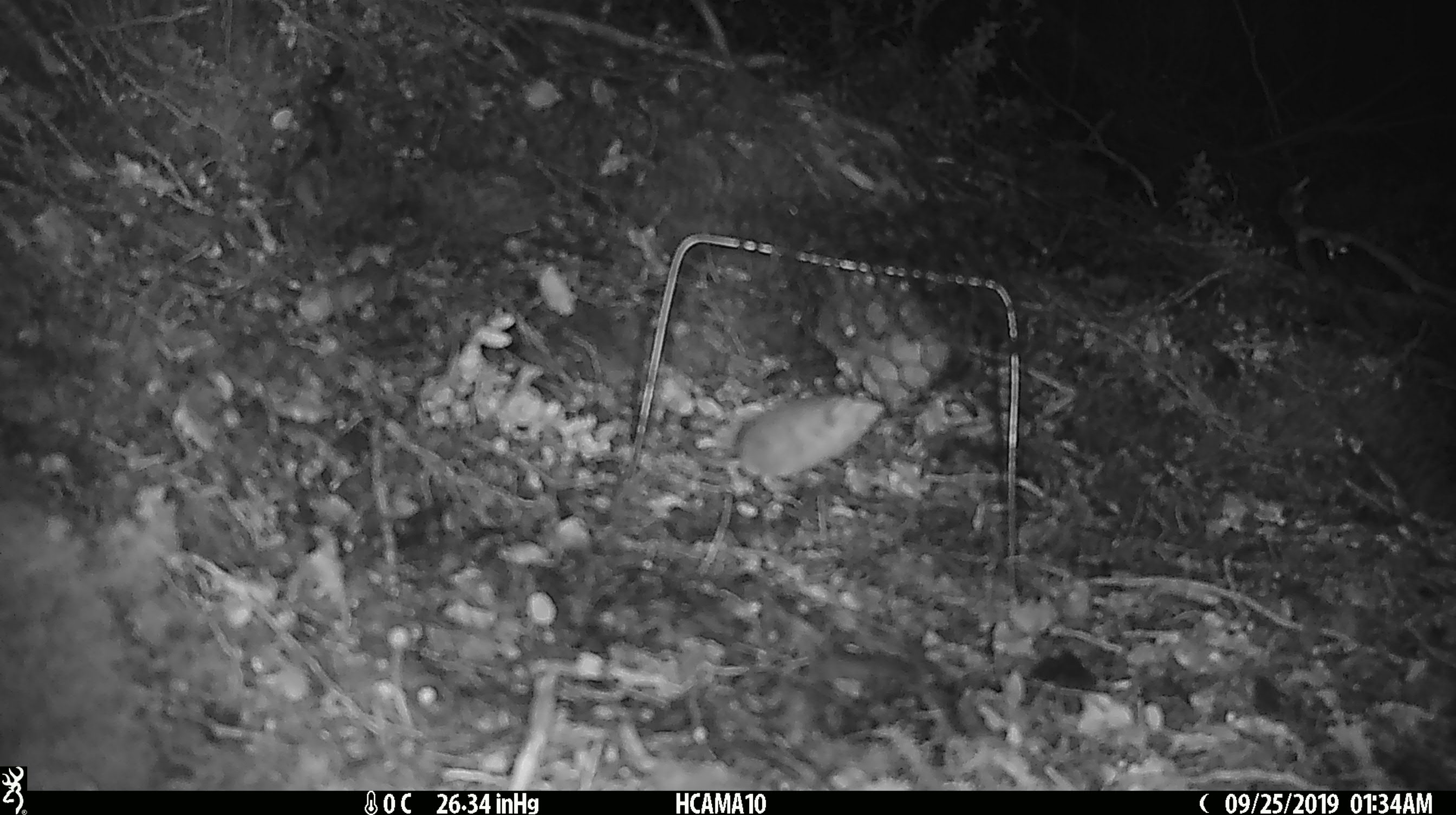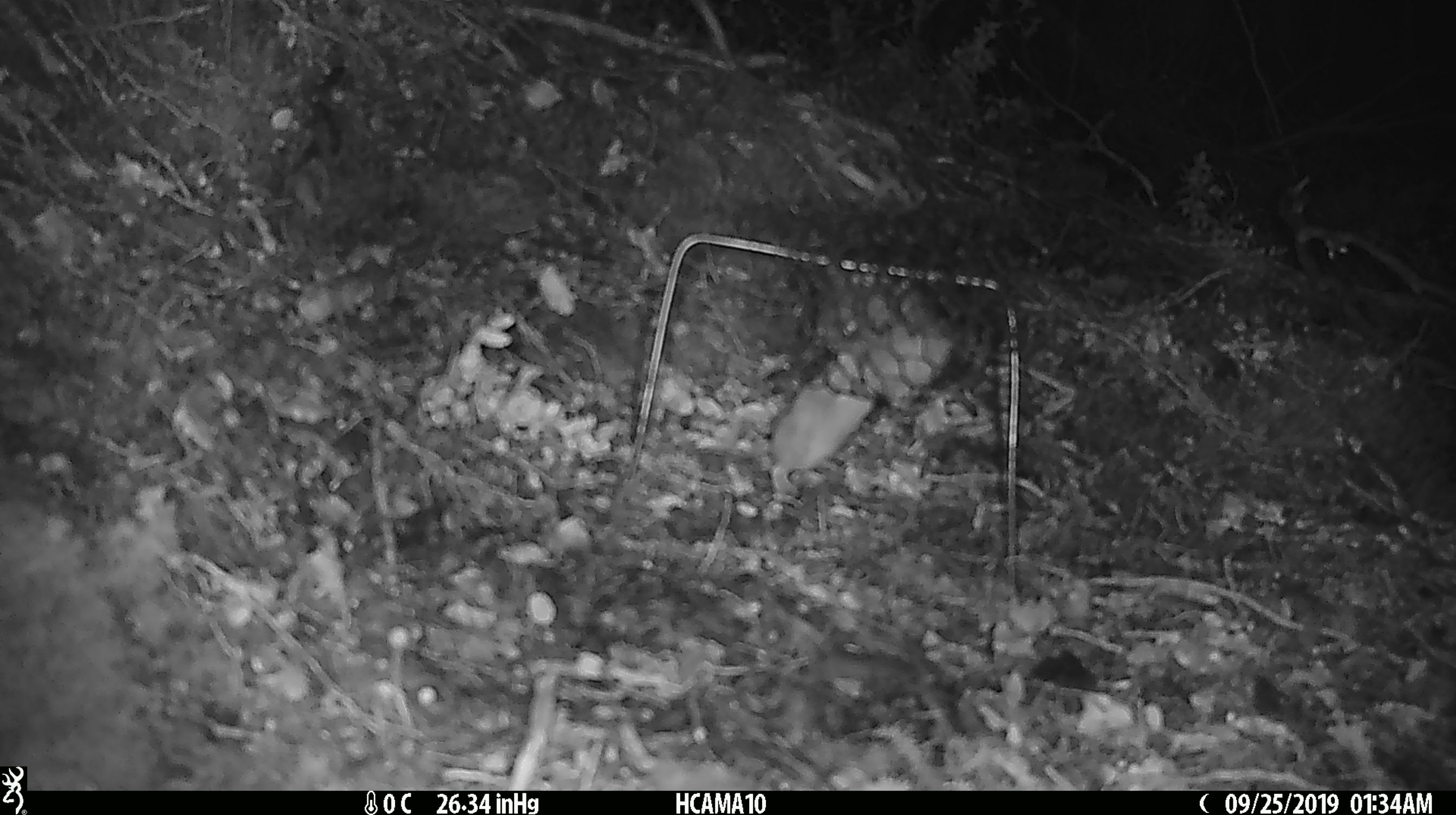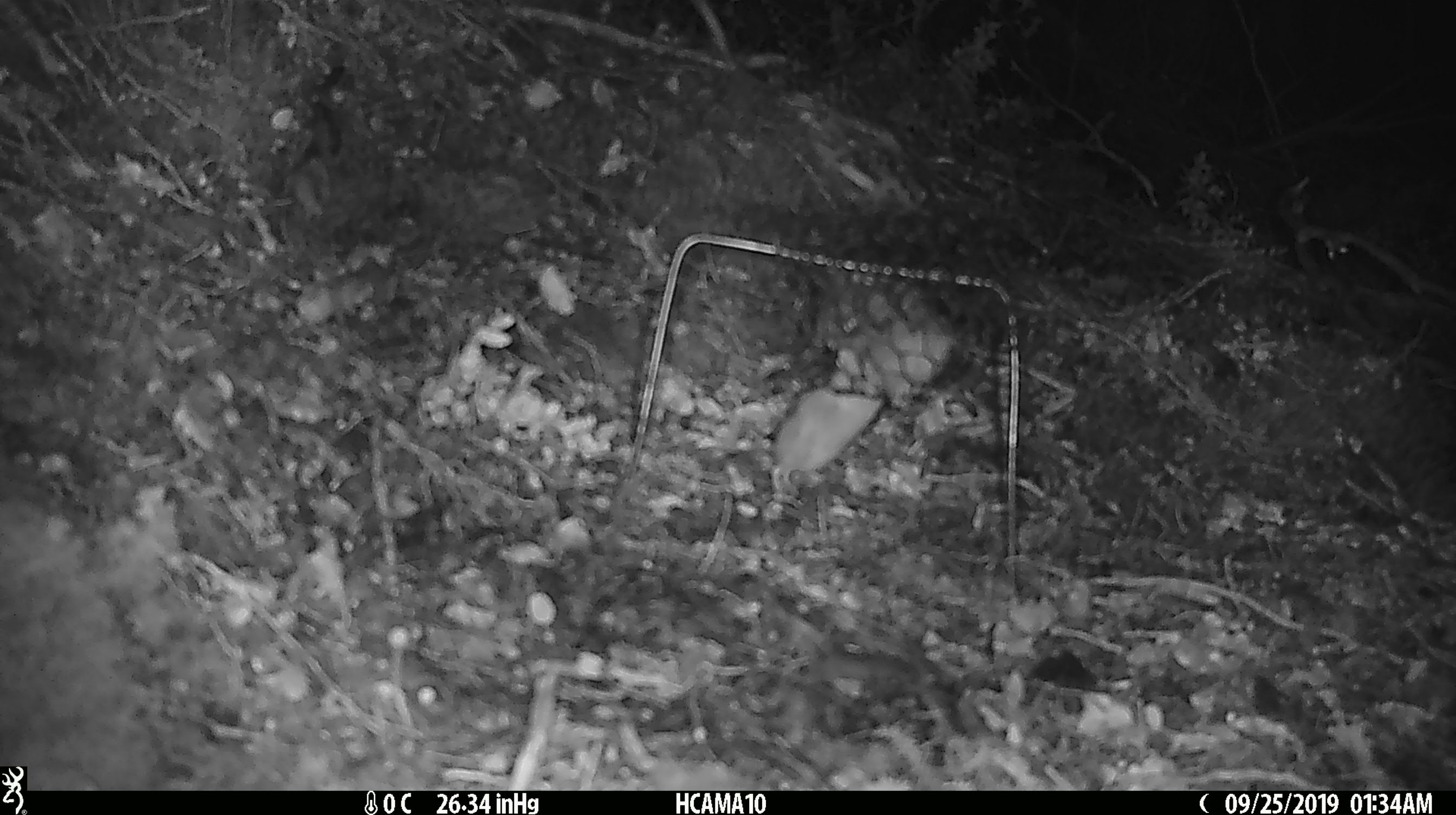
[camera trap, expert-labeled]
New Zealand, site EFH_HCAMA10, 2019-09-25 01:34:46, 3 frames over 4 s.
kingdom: Animalia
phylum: Chordata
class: Mammalia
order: Rodentia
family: Muridae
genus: Mus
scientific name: Mus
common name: mouse